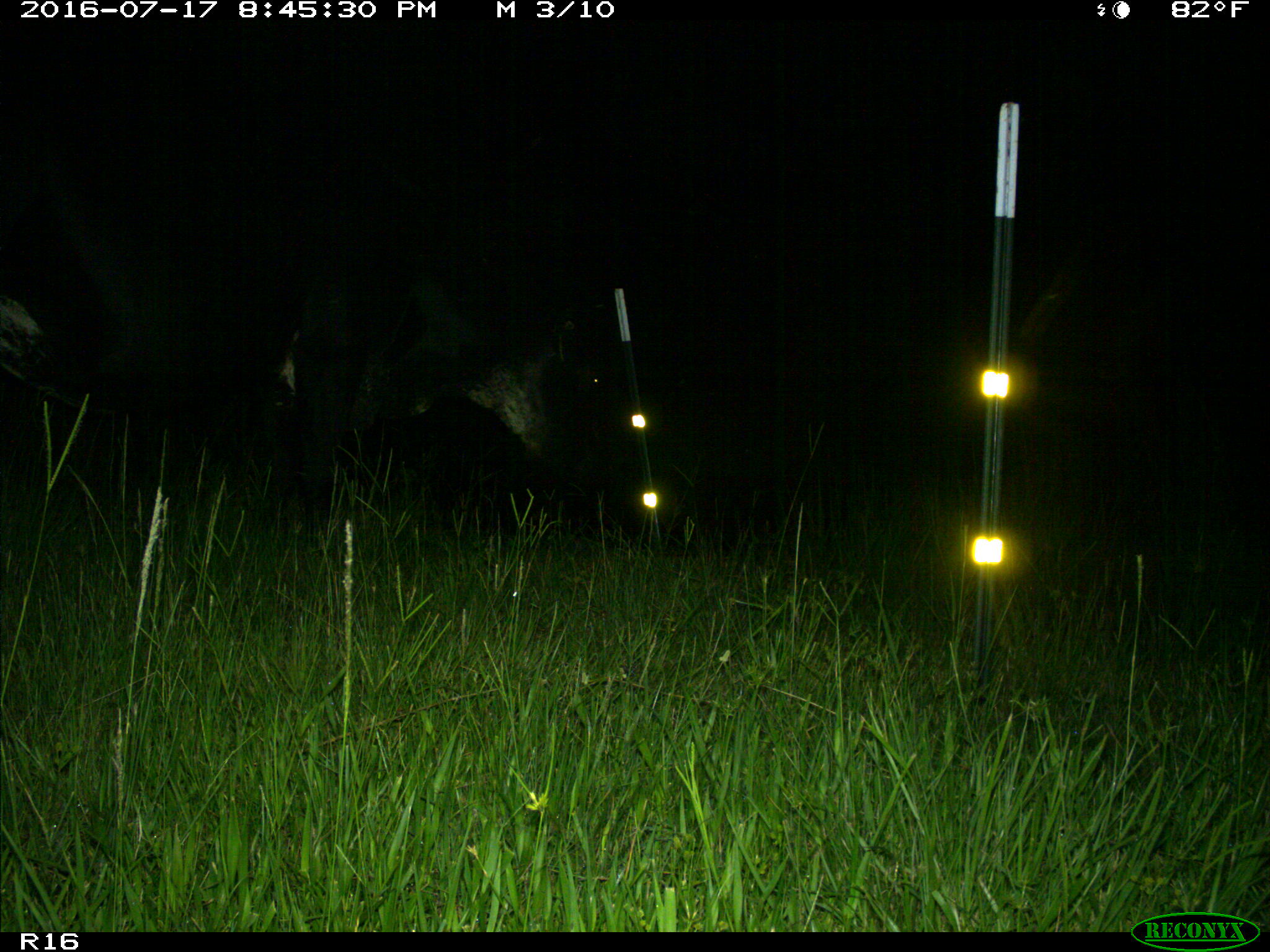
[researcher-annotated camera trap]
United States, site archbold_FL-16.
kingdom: Animalia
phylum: Chordata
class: Mammalia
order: Artiodactyla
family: Bovidae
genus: Bos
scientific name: Bos taurus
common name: domestic cow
Bos taurus (domestic cow).